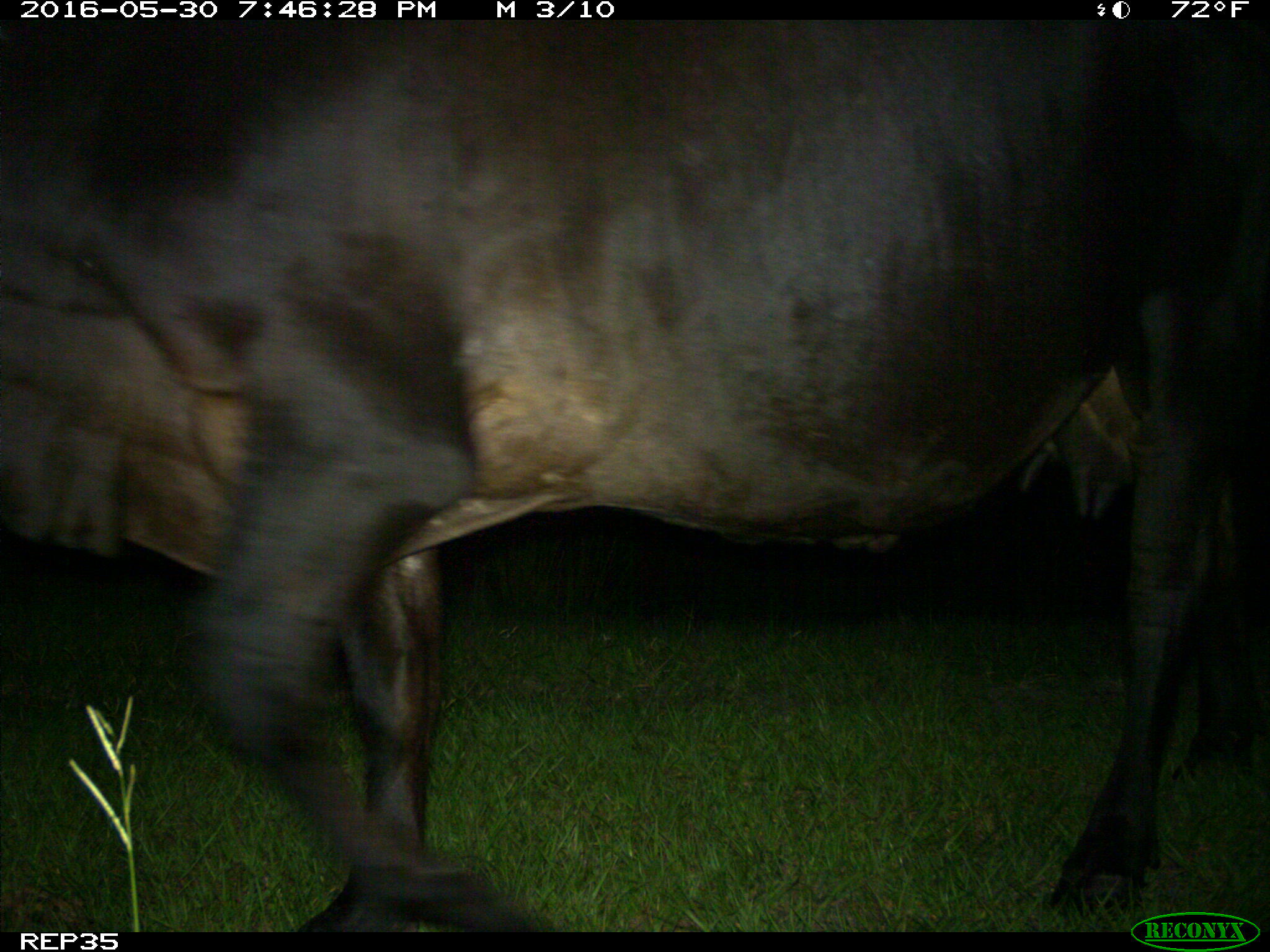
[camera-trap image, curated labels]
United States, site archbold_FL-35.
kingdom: Animalia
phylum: Chordata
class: Mammalia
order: Artiodactyla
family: Bovidae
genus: Bos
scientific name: Bos taurus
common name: domestic cow